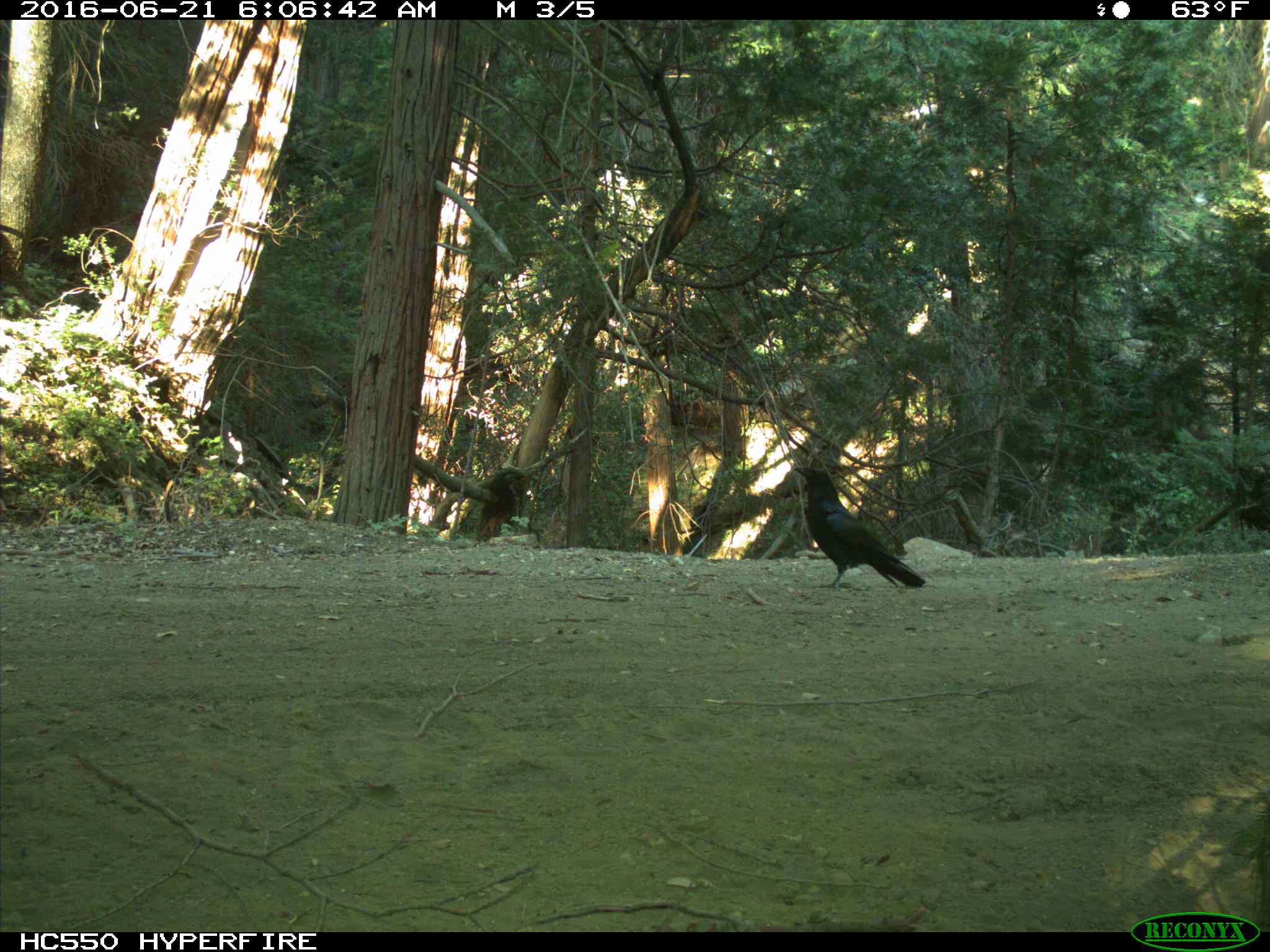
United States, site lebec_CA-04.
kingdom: Animalia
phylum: Chordata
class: Aves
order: Passeriformes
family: Corvidae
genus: Corvus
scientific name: Corvus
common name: crows and ravens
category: unidentified corvus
Unidentified corvus (crows and ravens) (Corvus).